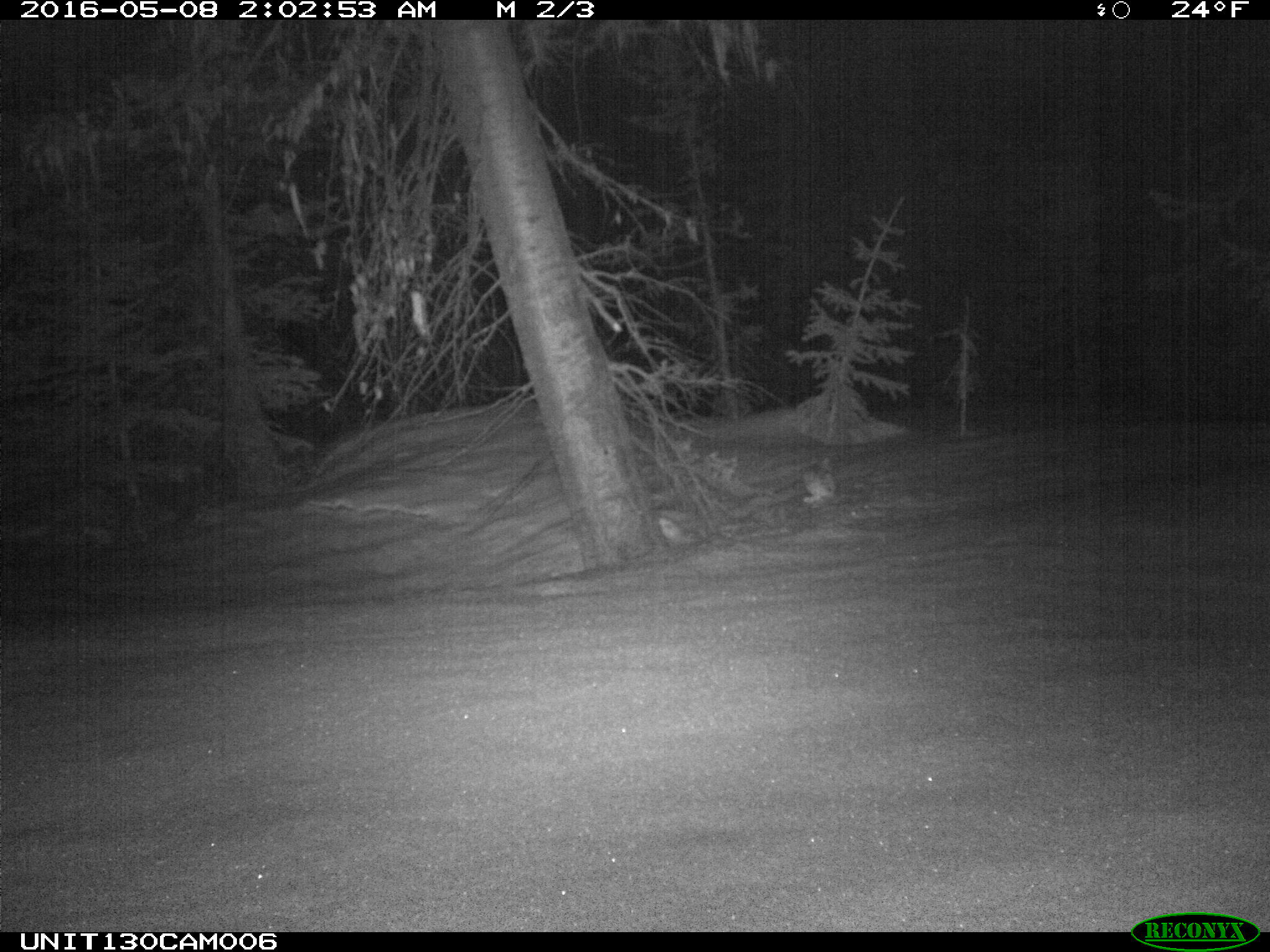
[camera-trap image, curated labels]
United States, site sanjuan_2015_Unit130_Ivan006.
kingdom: Animalia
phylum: Chordata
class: Mammalia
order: Lagomorpha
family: Leporidae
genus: Lepus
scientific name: Lepus americanus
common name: snowshoe hare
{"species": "Lepus americanus (snowshoe hare)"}